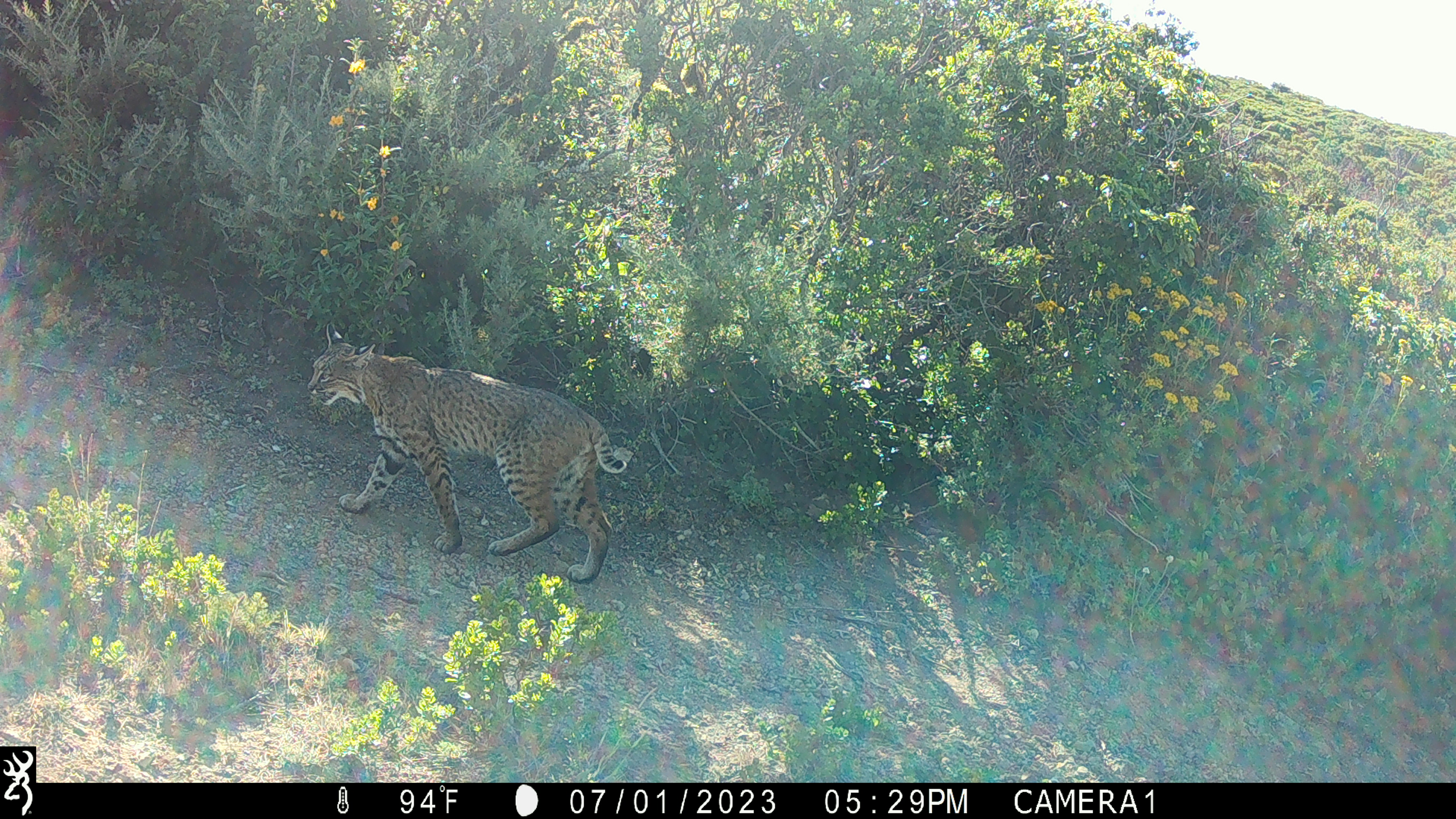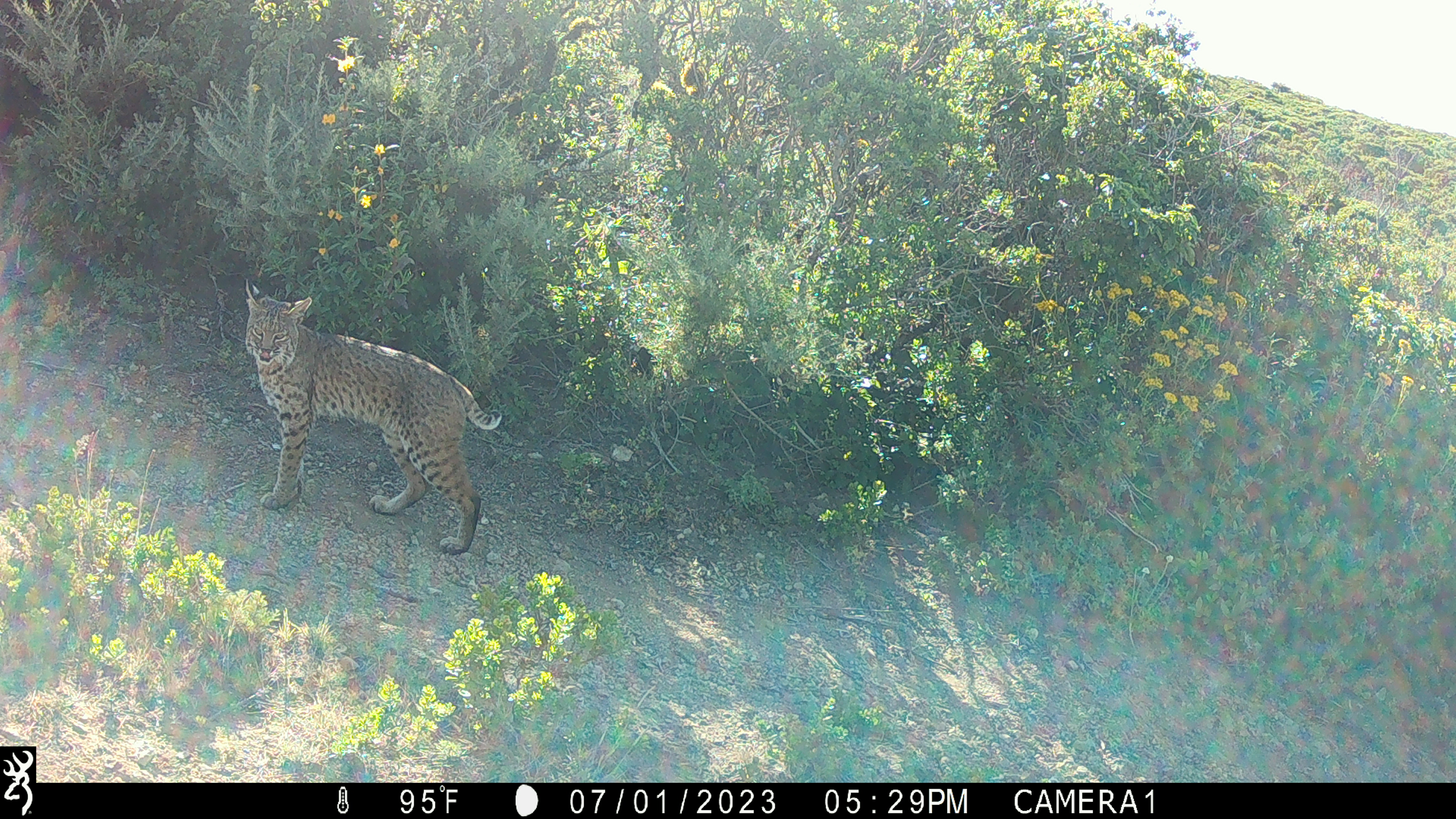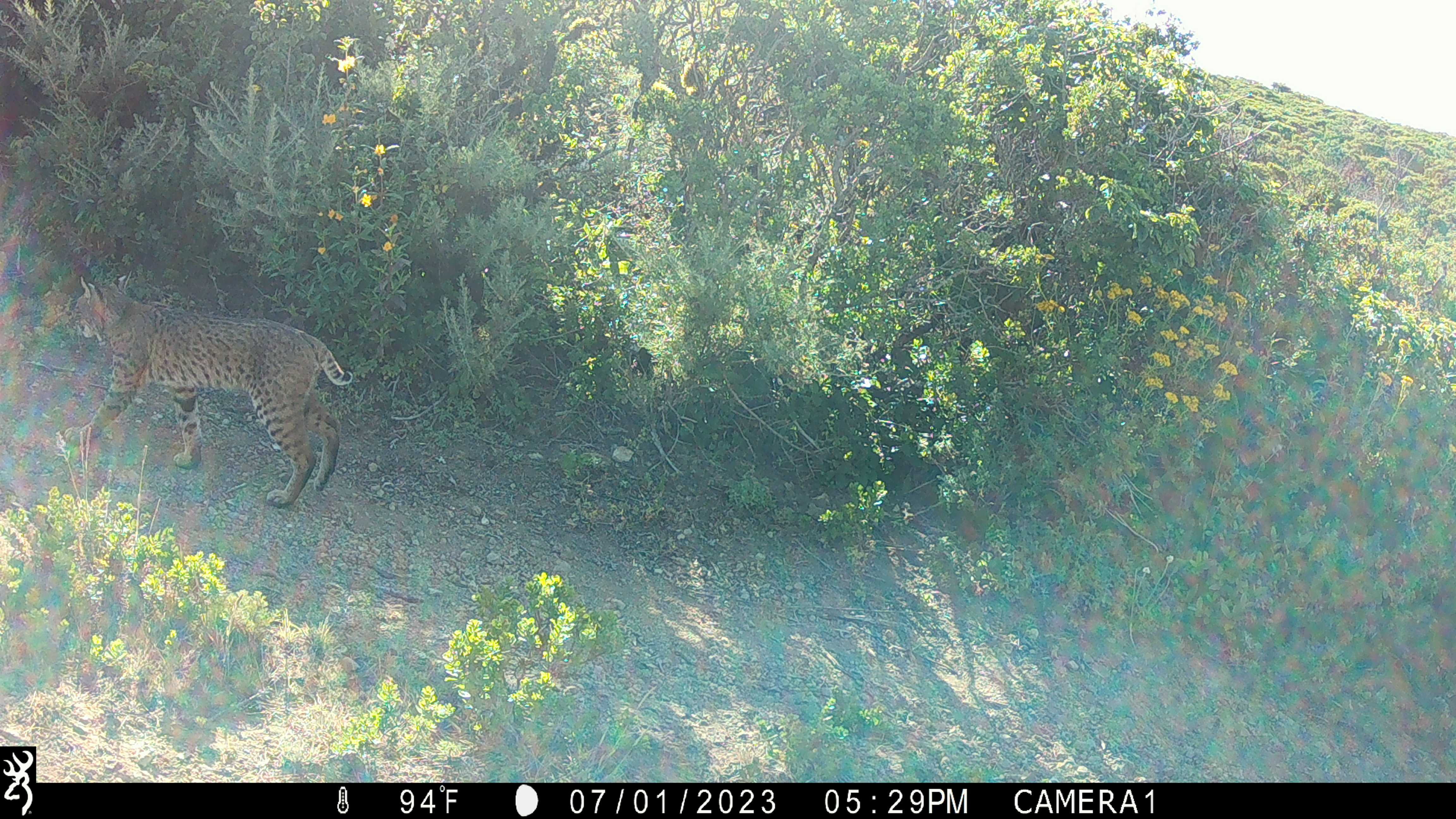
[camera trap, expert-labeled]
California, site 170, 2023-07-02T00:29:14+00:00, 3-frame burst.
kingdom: Animalia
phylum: Chordata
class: Mammalia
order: Carnivora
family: Felidae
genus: Lynx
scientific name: Lynx rufus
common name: bobcat